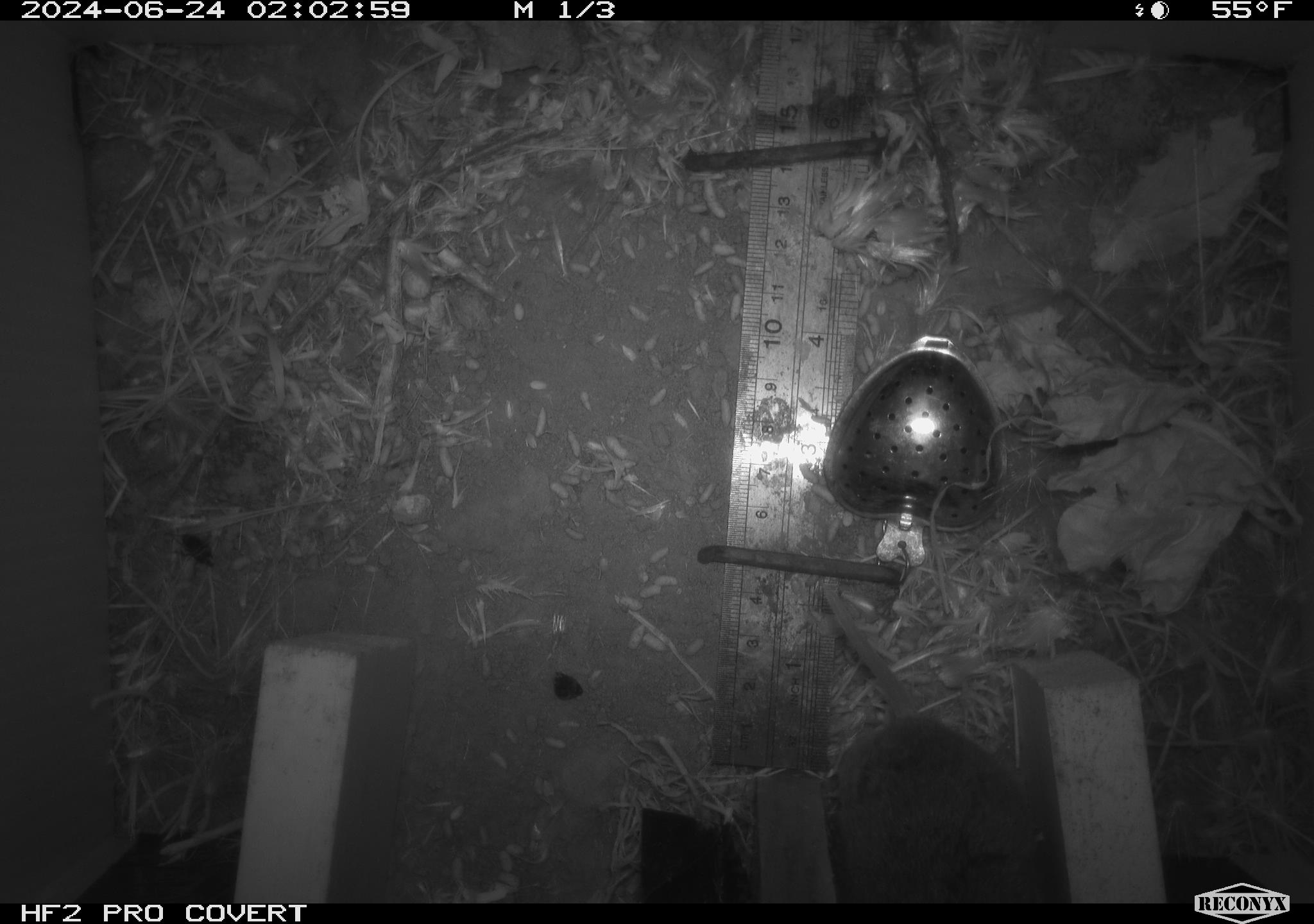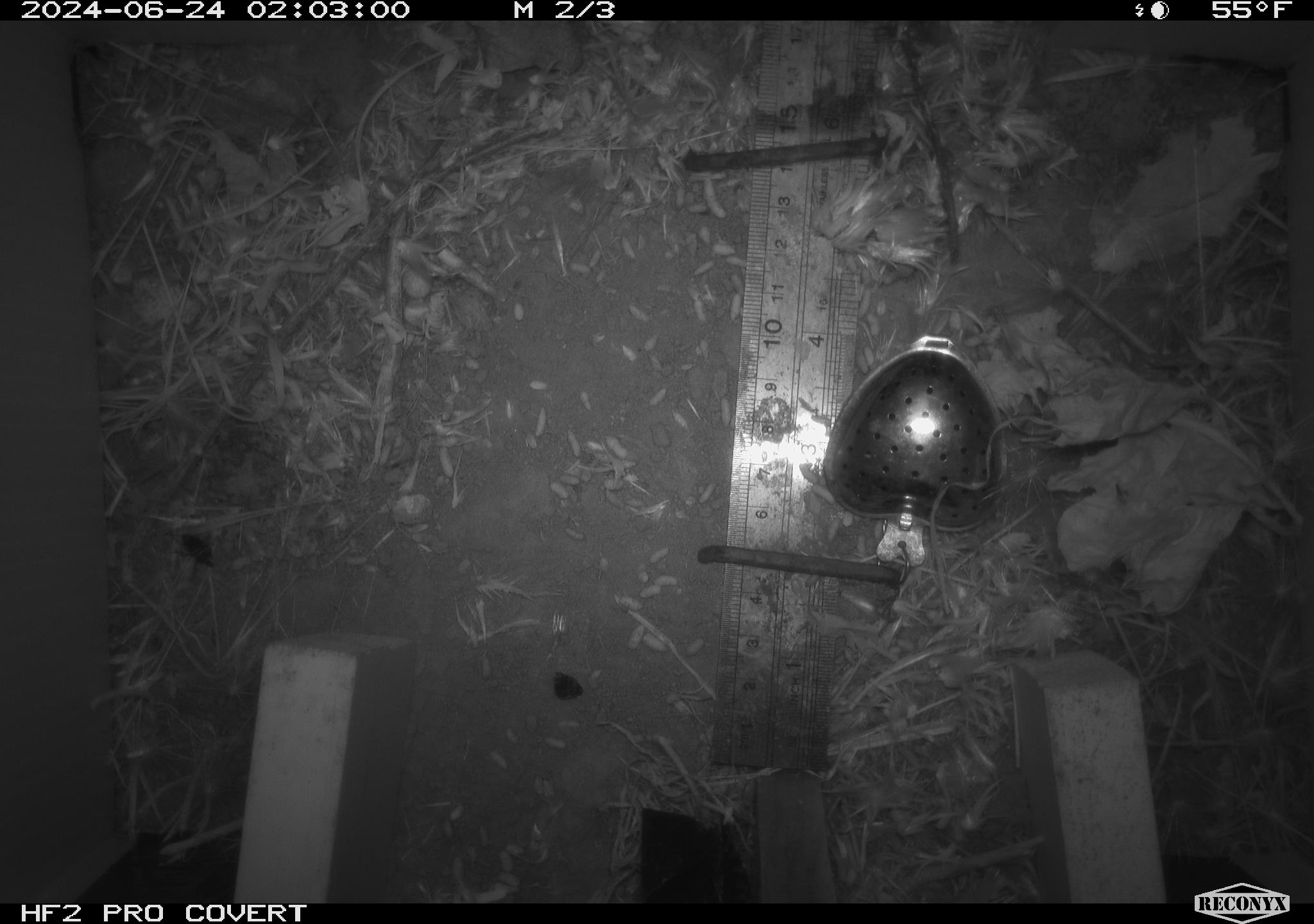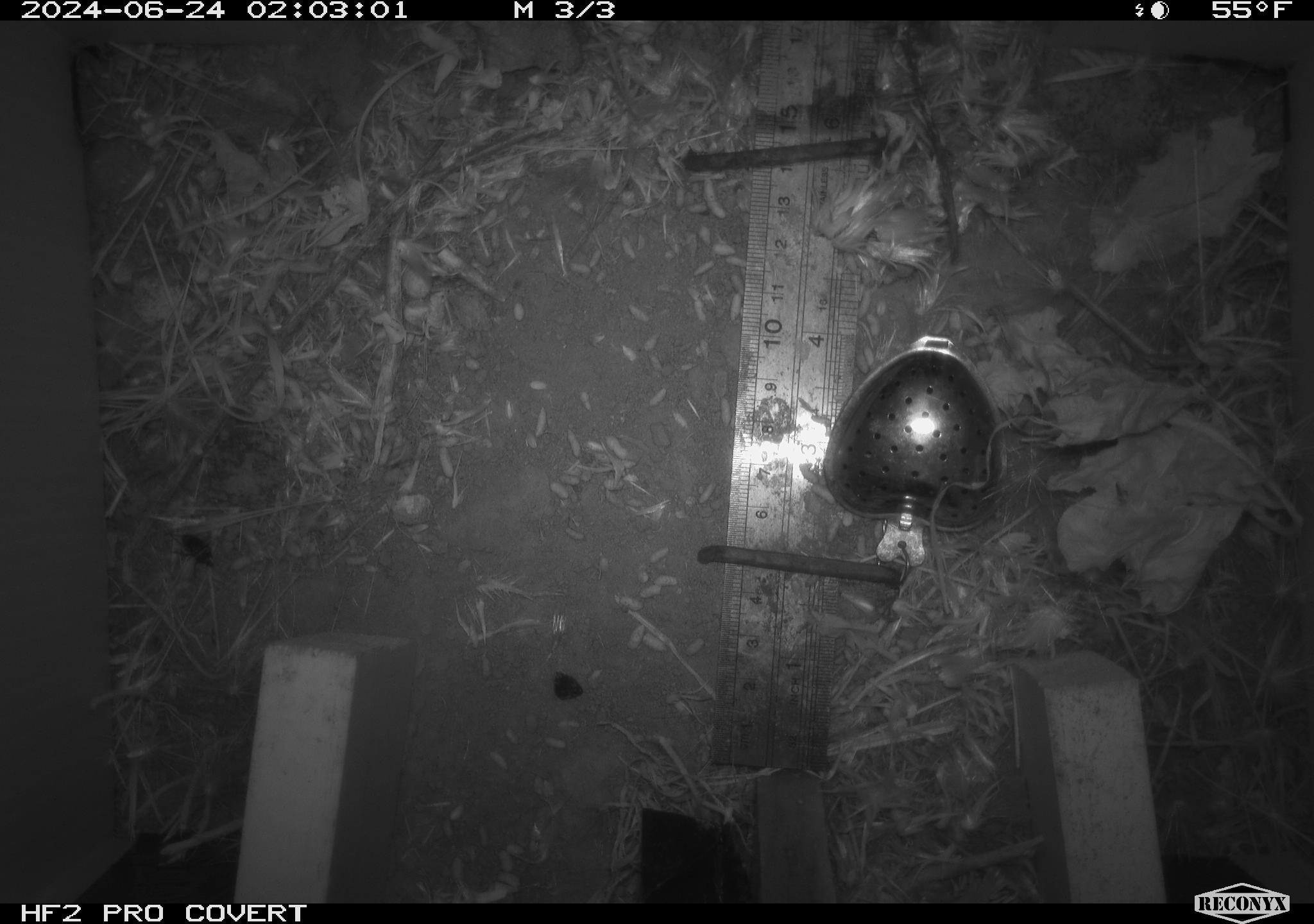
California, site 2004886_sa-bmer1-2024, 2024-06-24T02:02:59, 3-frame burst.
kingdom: Animalia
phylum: Chordata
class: Mammalia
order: Rodentia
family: Cricetidae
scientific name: Cricetidae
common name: hamsters, voles, lemmings, and allies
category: cricetidae family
Cricetidae family (hamsters, voles, lemmings, and allies) (Cricetidae).